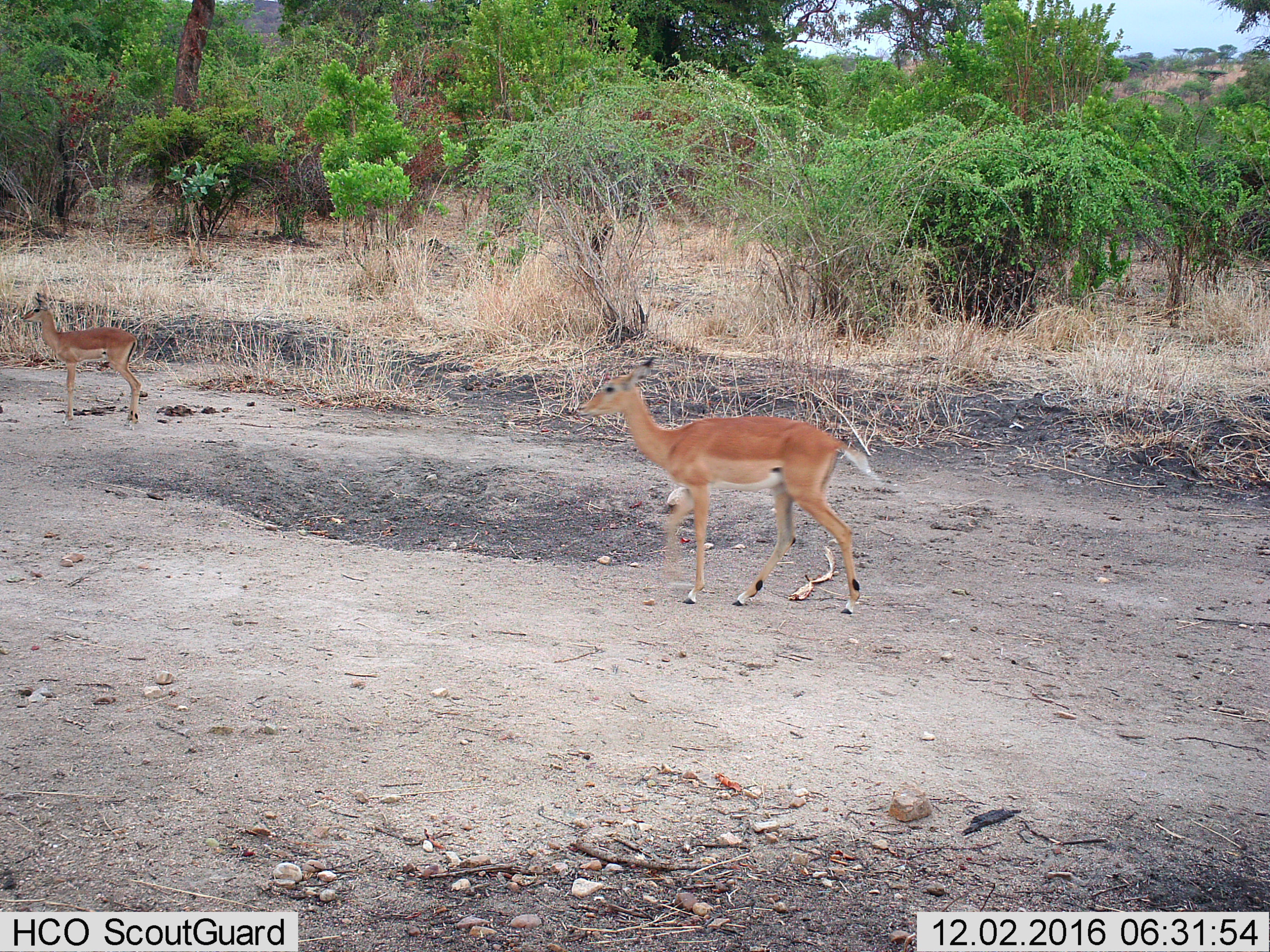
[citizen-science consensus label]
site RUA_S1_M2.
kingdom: Animalia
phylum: Chordata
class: Mammalia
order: Artiodactyla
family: Bovidae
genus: Aepyceros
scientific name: Aepyceros melampus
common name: impala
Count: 2.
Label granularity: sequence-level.